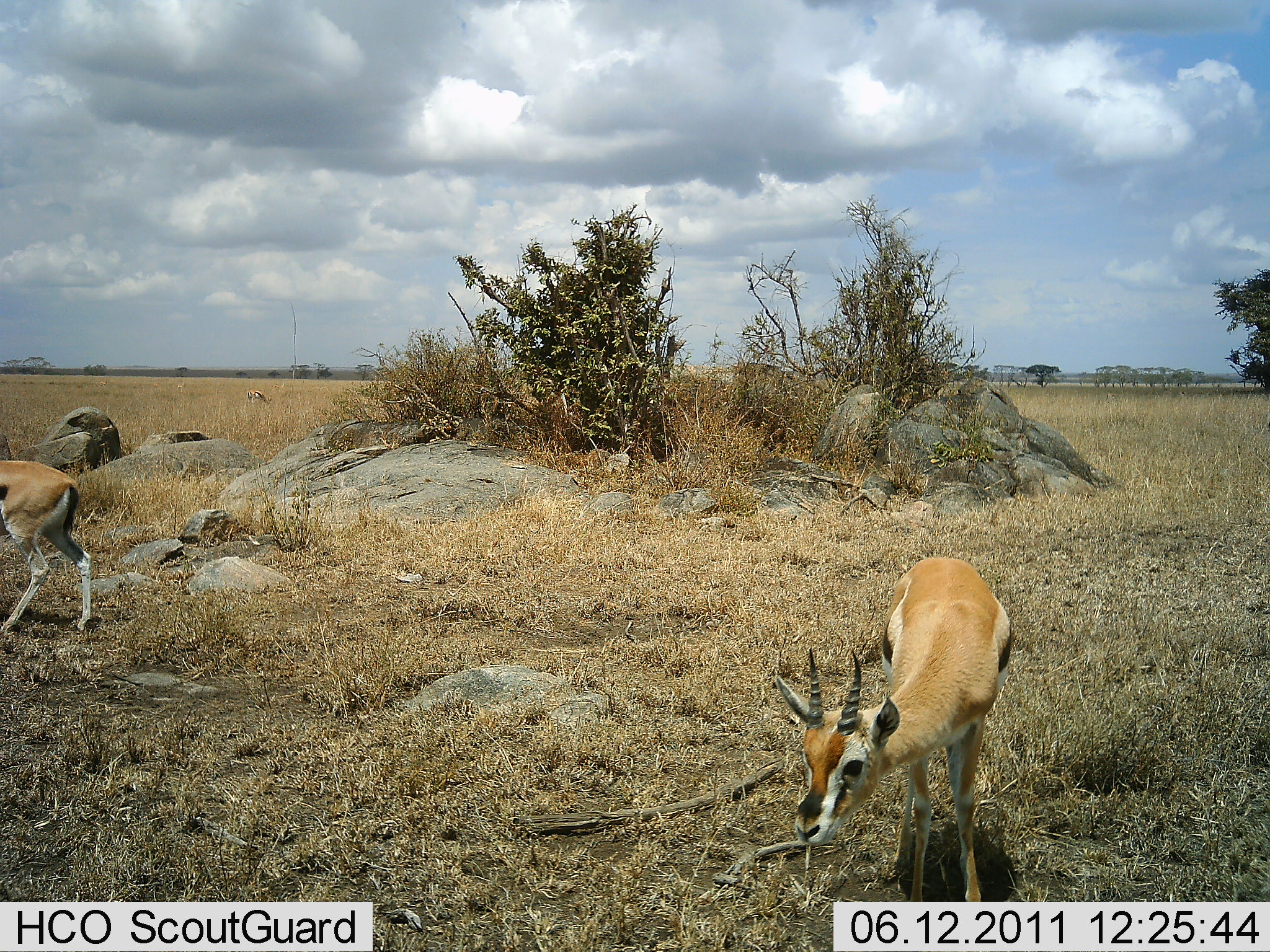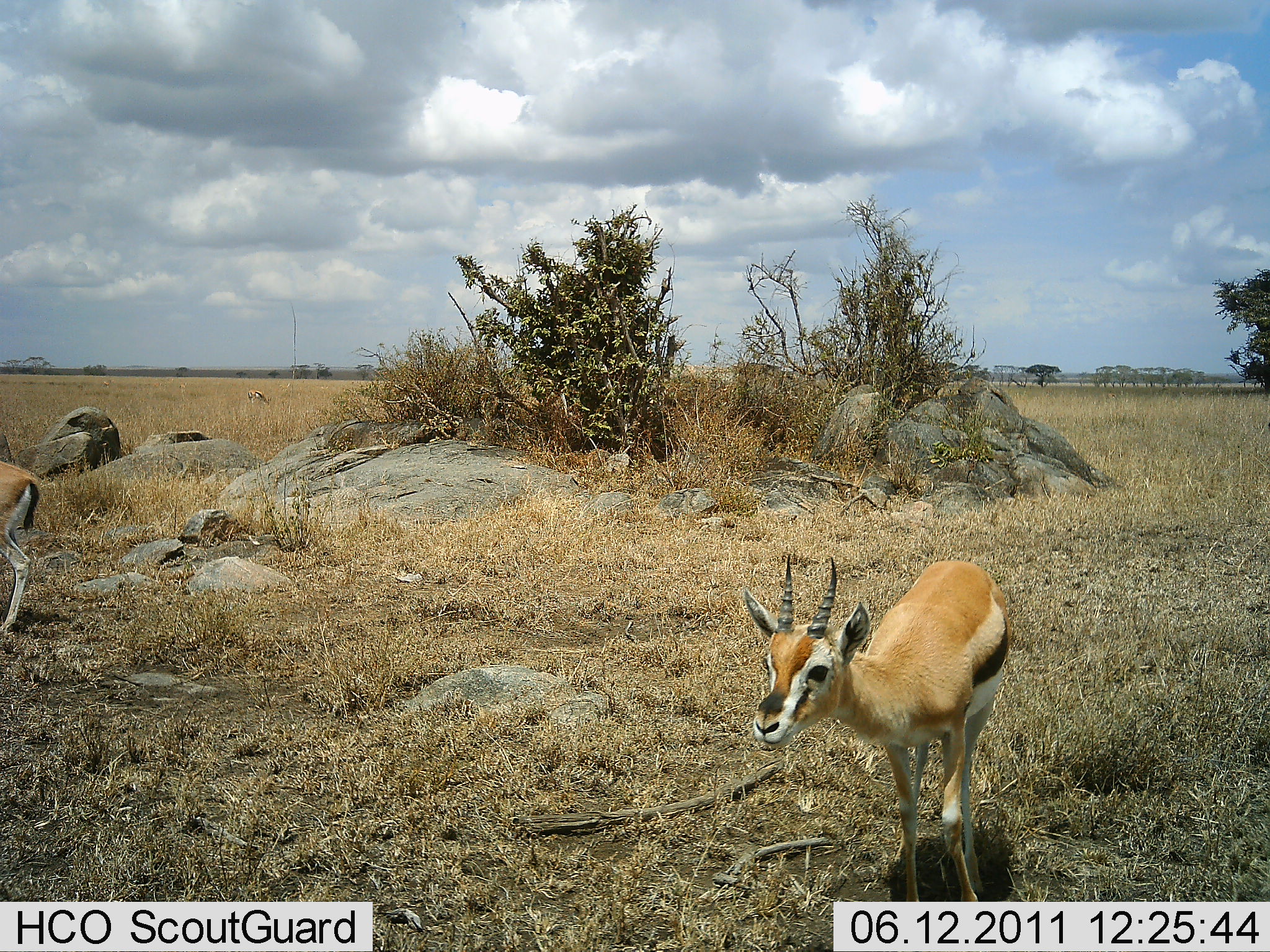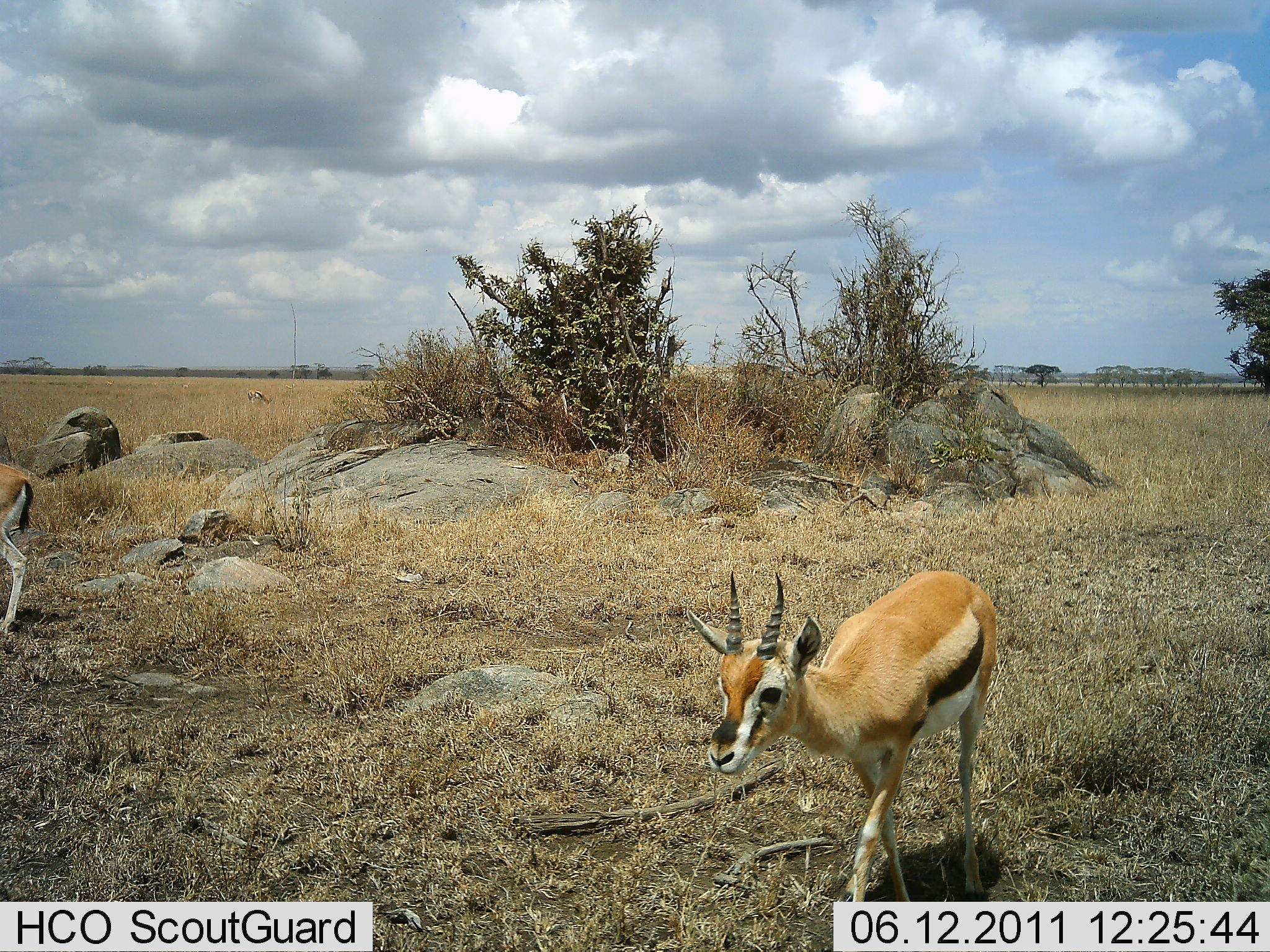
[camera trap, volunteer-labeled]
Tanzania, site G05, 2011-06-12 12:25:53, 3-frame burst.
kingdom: Animalia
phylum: Chordata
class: Mammalia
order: Artiodactyla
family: Bovidae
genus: Eudorcas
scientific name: Eudorcas thomsonii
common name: thomson's gazelle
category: gazellethomsons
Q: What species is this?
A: Gazellethomsons (thomson's gazelle) (Eudorcas thomsonii).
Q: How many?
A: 2.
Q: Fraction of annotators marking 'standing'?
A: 20%.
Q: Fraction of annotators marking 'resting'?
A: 0%.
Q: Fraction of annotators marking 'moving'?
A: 90%.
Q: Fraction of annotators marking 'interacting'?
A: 0%.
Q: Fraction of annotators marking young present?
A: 20%.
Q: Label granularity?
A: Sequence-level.